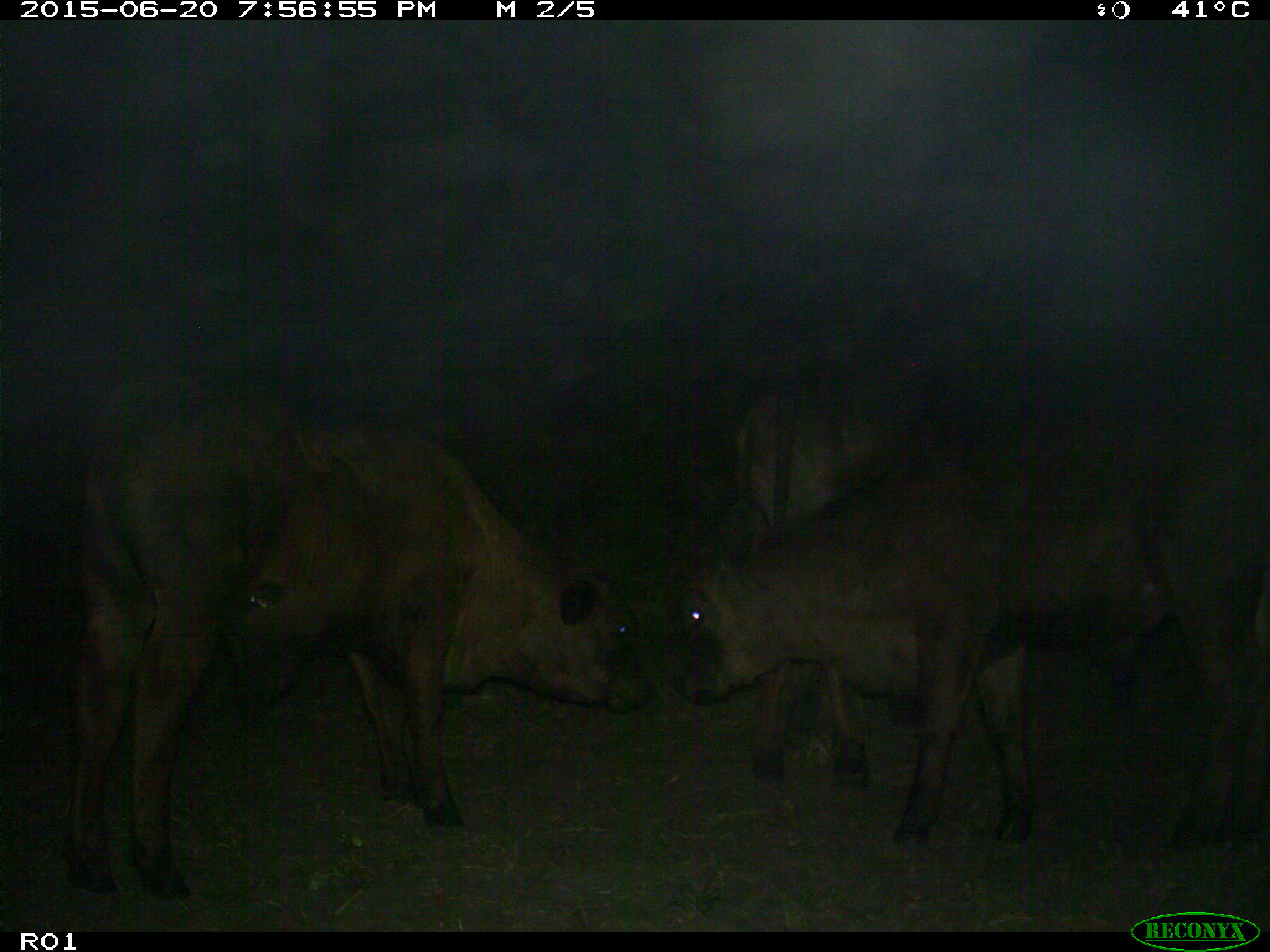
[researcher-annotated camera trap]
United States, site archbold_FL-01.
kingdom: Animalia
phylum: Chordata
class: Mammalia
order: Artiodactyla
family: Bovidae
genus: Bos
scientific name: Bos taurus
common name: domestic cow